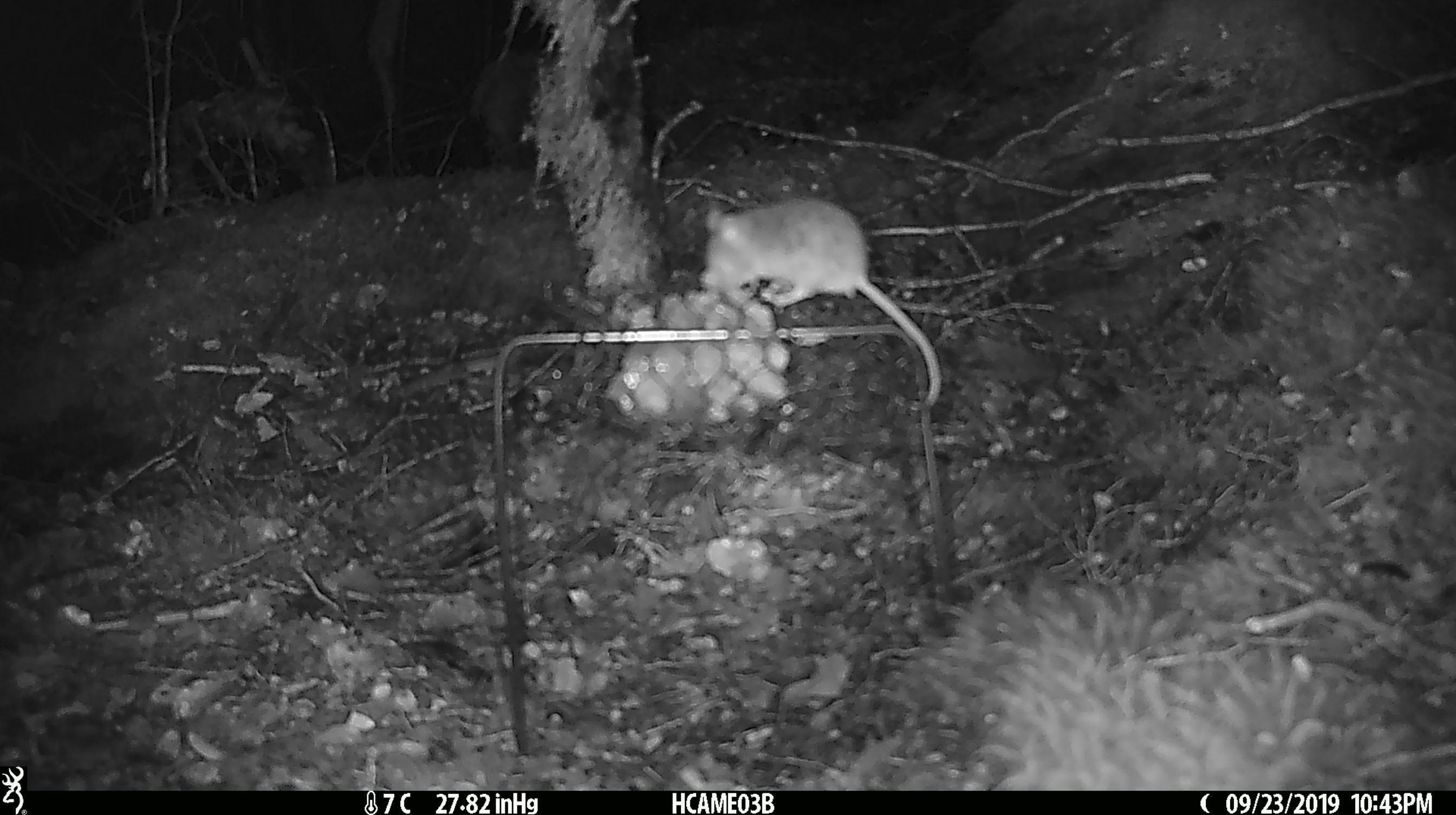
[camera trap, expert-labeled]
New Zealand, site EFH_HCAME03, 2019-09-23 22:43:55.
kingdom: Animalia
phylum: Chordata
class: Mammalia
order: Rodentia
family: Muridae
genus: Mus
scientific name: Mus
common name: mouse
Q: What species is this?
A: Mouse (Mus).